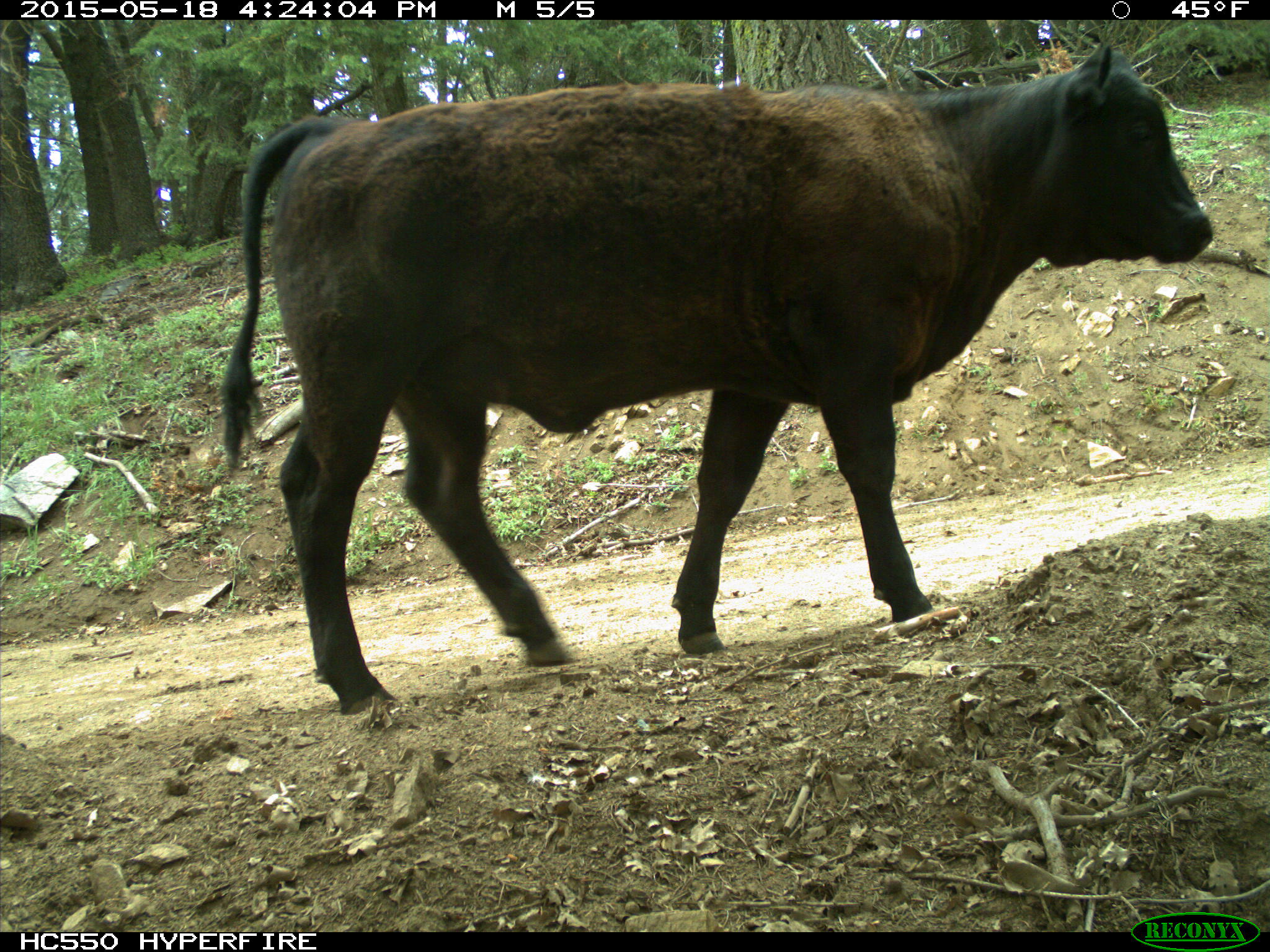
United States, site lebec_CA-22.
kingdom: Animalia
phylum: Chordata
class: Mammalia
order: Artiodactyla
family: Bovidae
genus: Bos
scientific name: Bos taurus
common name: domestic cow